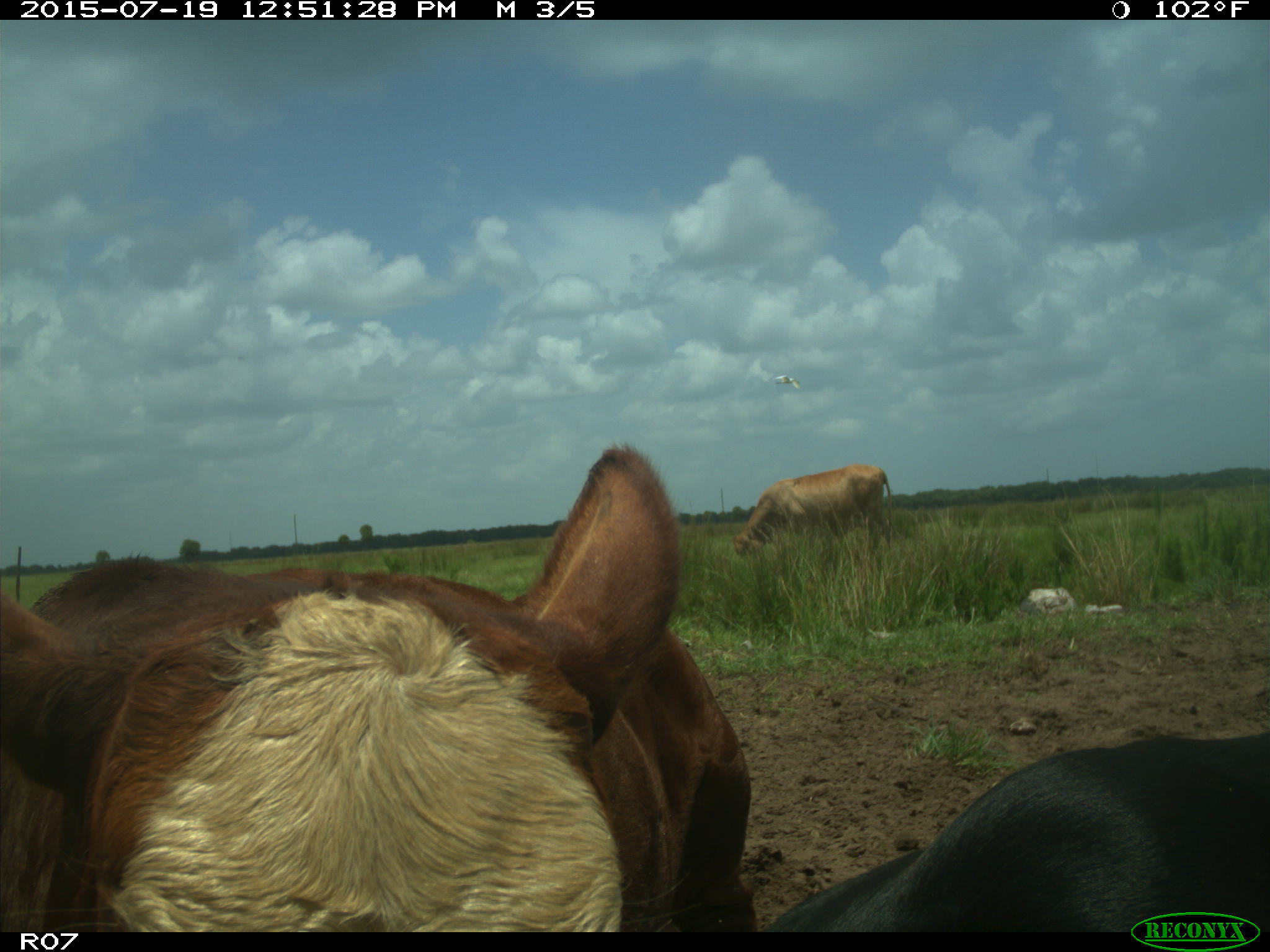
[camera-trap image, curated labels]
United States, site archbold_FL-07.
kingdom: Animalia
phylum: Chordata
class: Mammalia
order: Artiodactyla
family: Bovidae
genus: Bos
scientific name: Bos taurus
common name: domestic cow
Bos taurus (domestic cow).